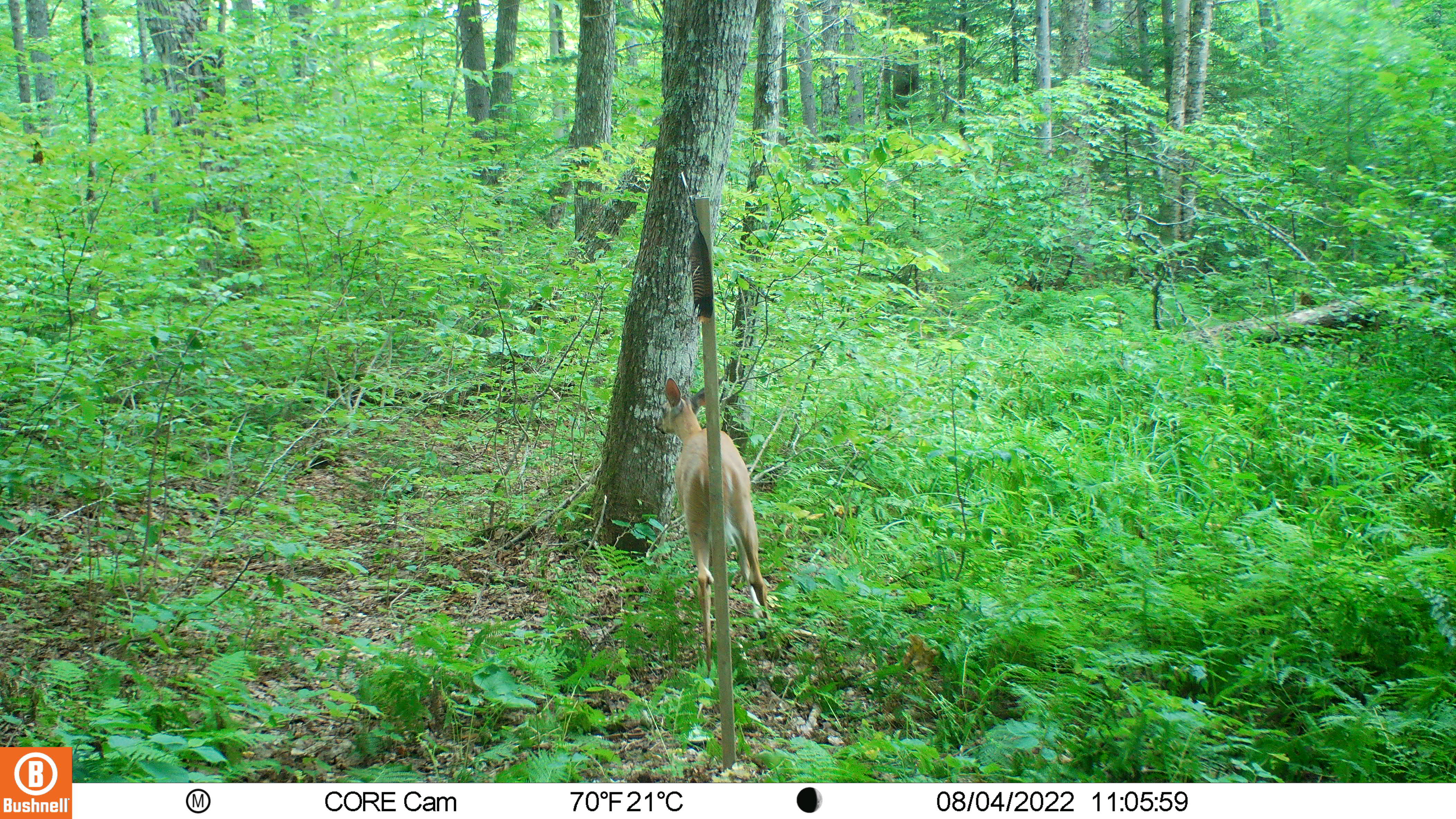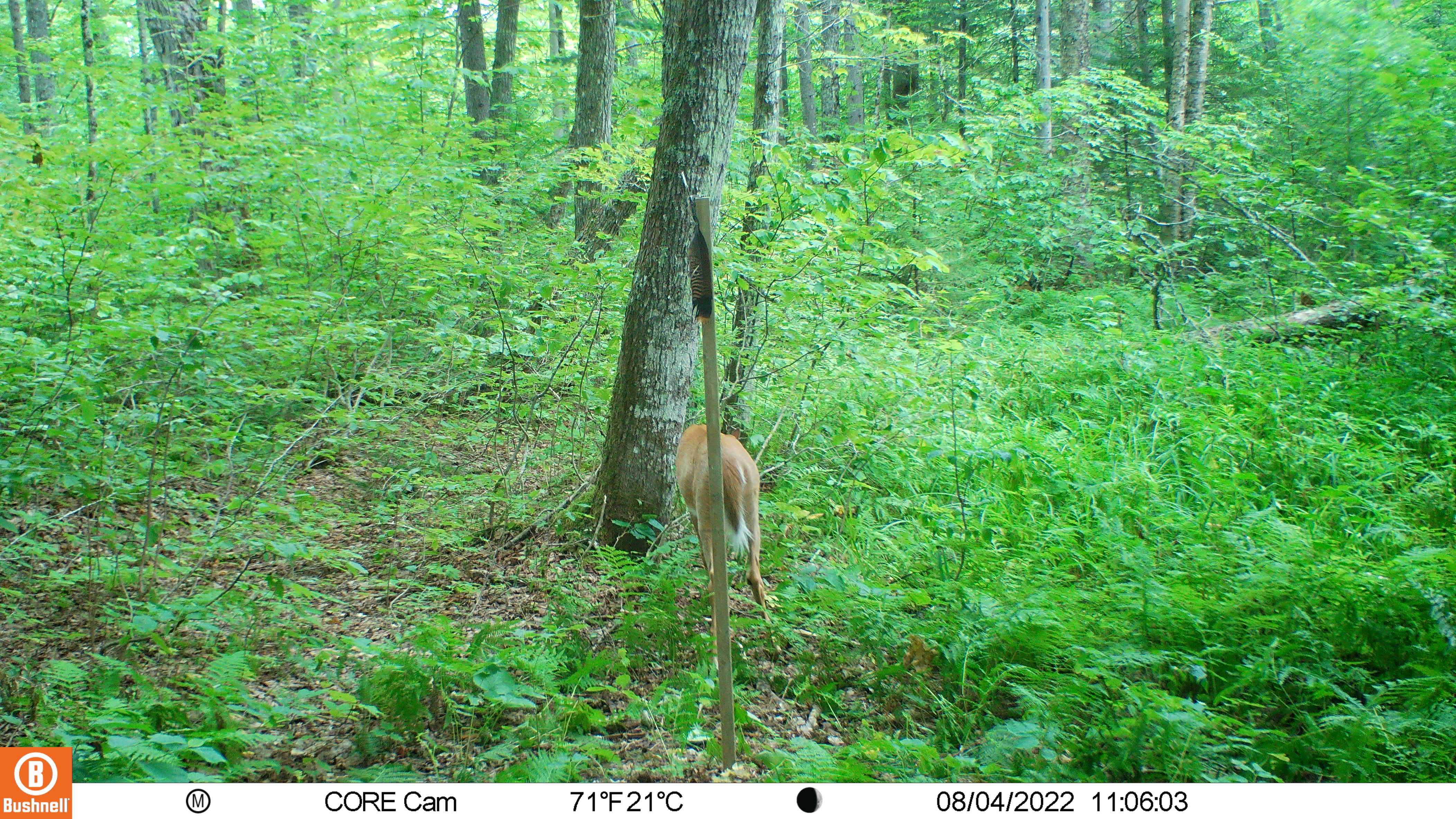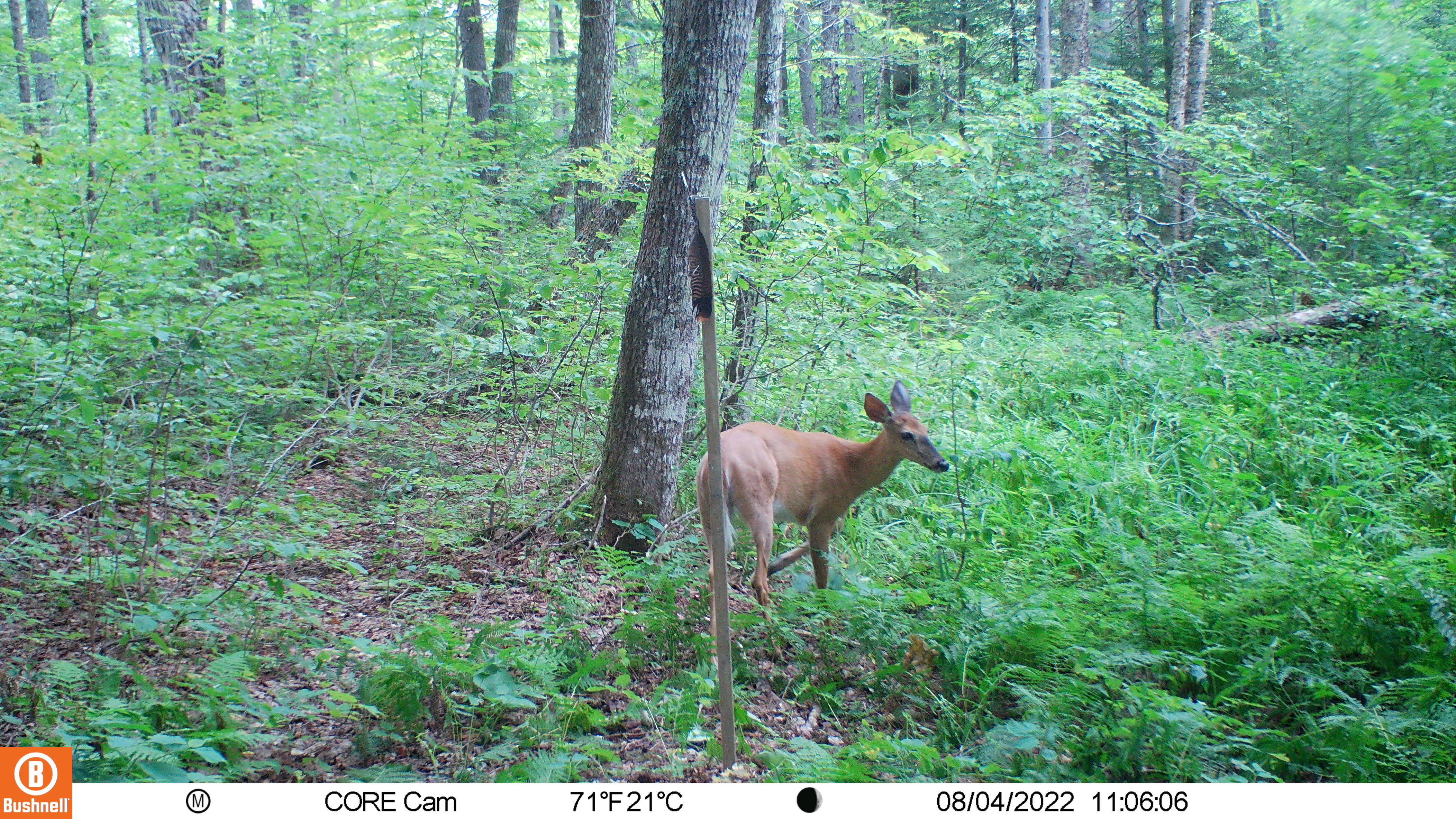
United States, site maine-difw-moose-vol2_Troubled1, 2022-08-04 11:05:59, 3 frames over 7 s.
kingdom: Animalia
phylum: Chordata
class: Mammalia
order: Artiodactyla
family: Cervidae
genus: Odocoileus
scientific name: Odocoileus virginianus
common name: white-tailed deer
White-tailed deer (Odocoileus virginianus).